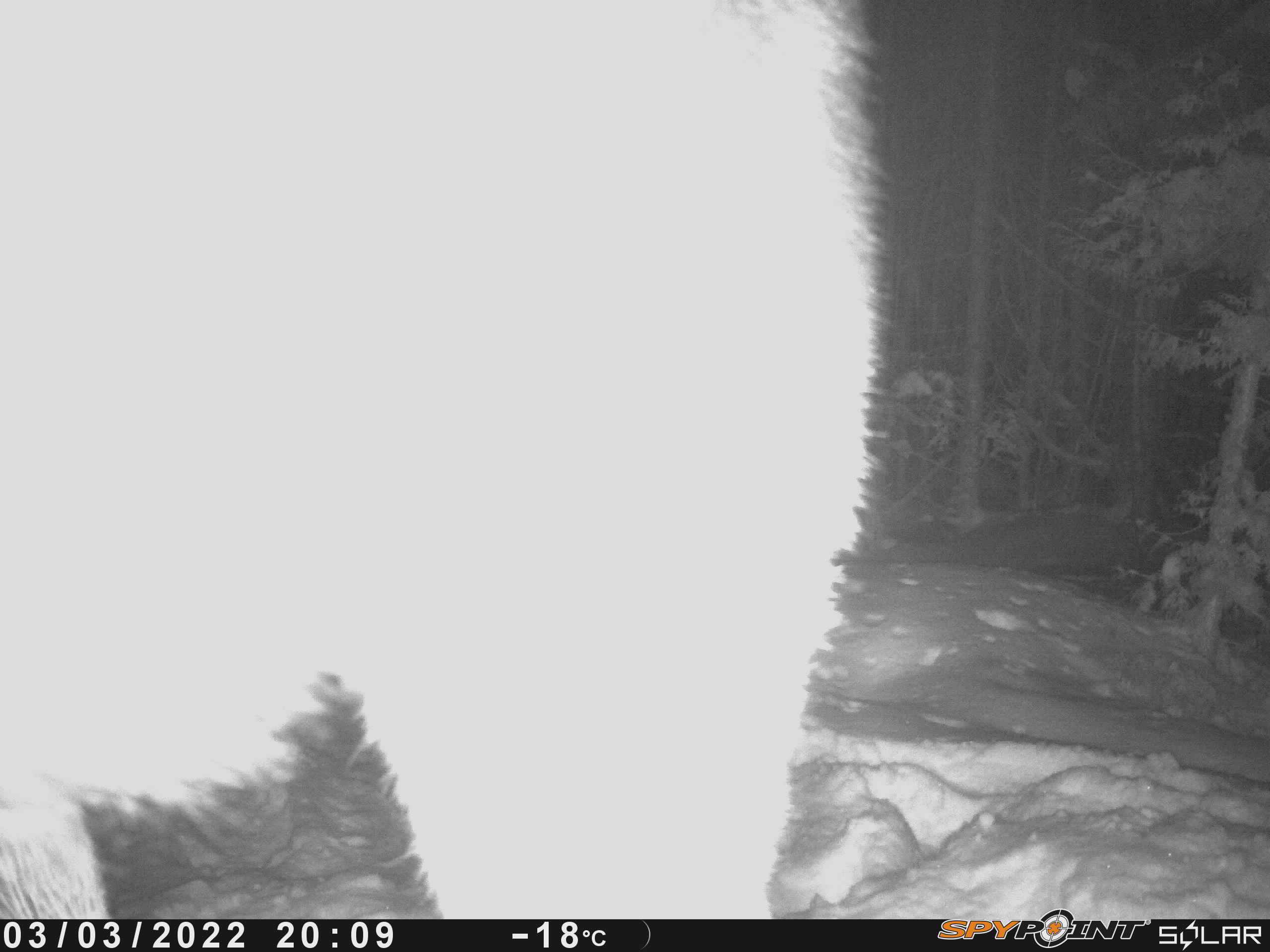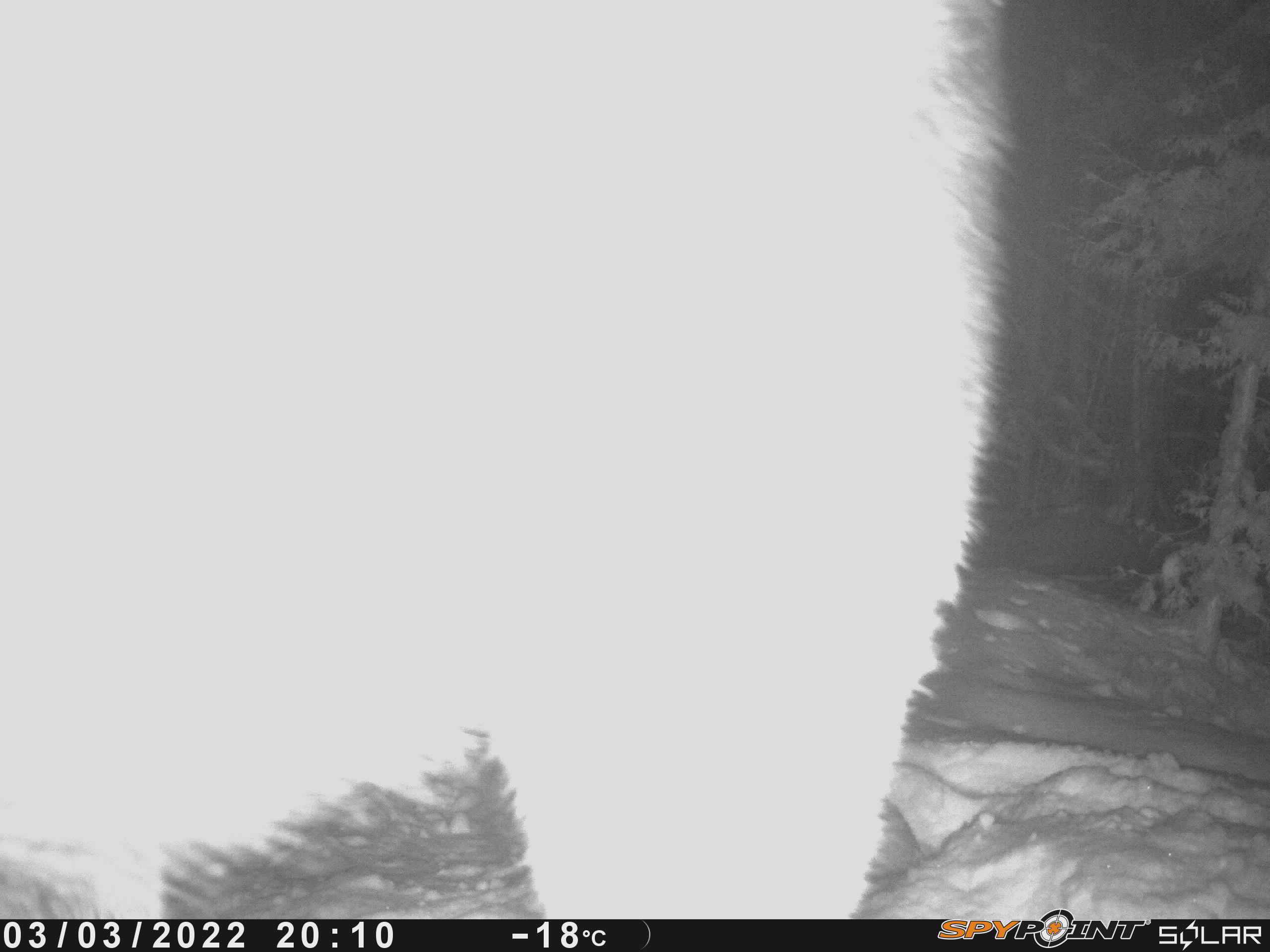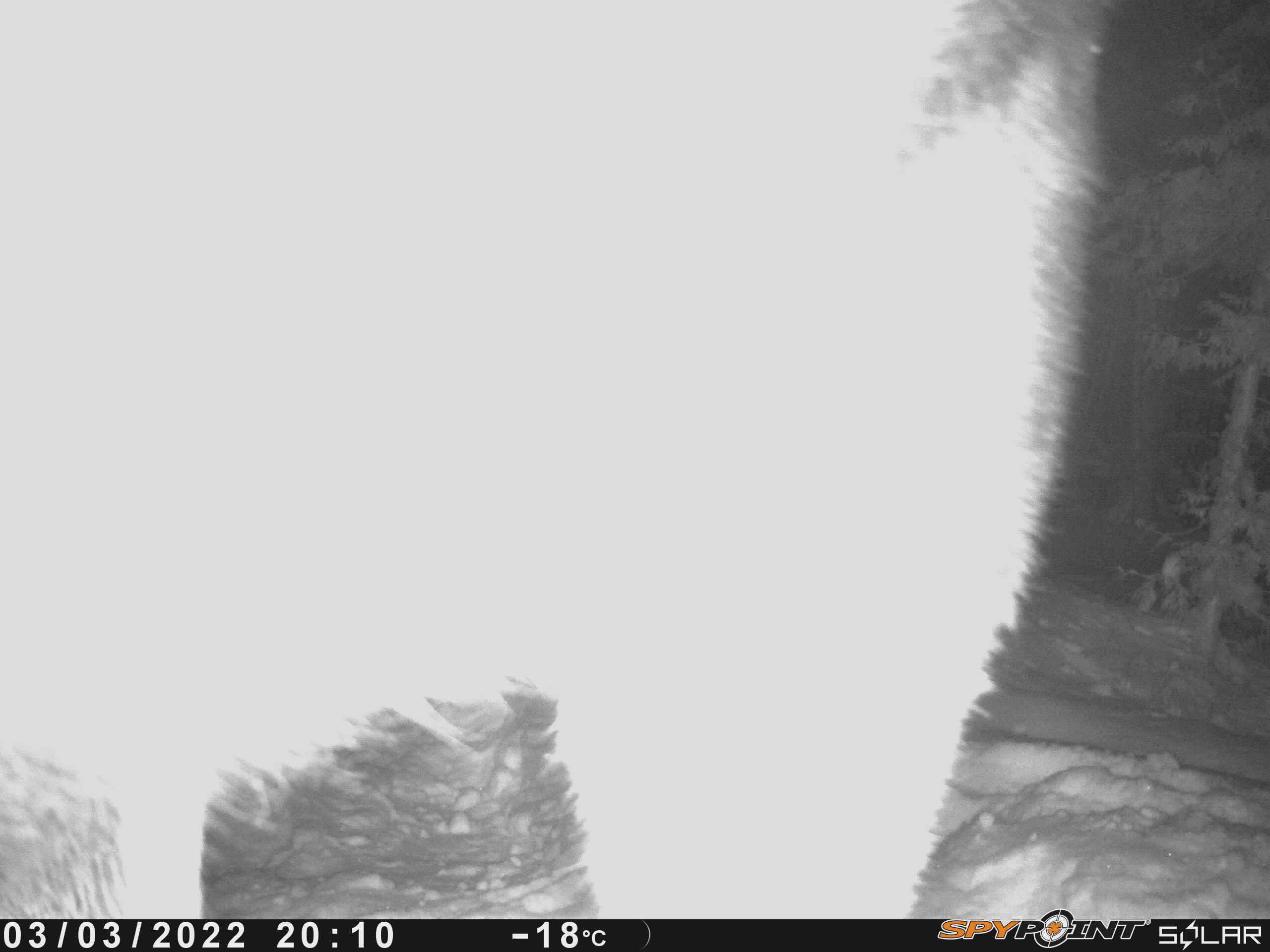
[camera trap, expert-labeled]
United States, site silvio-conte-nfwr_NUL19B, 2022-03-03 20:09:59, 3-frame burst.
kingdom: Animalia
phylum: Chordata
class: Mammalia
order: Artiodactyla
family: Cervidae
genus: Alces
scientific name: Alces alces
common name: moose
Moose (Alces alces).